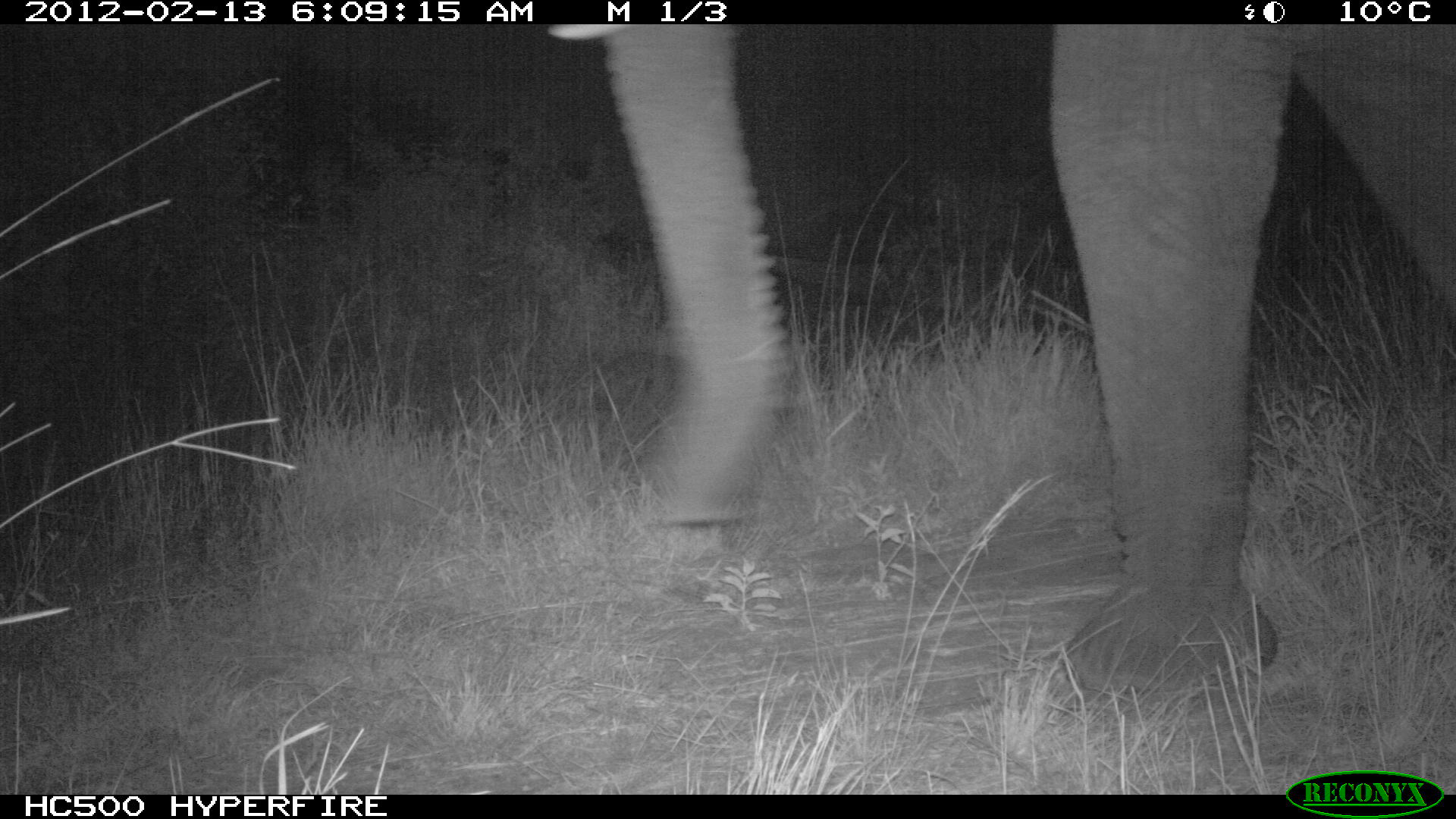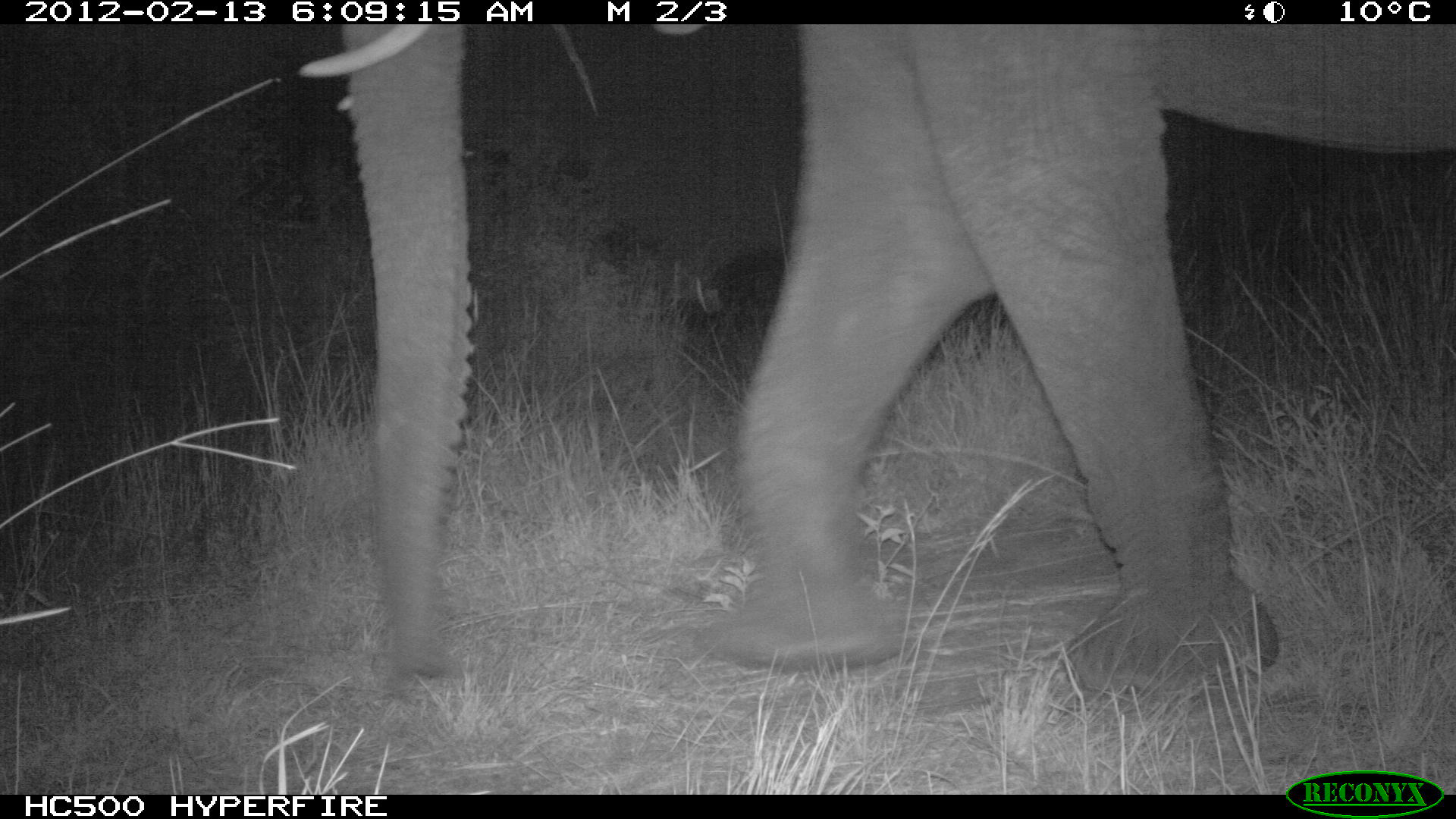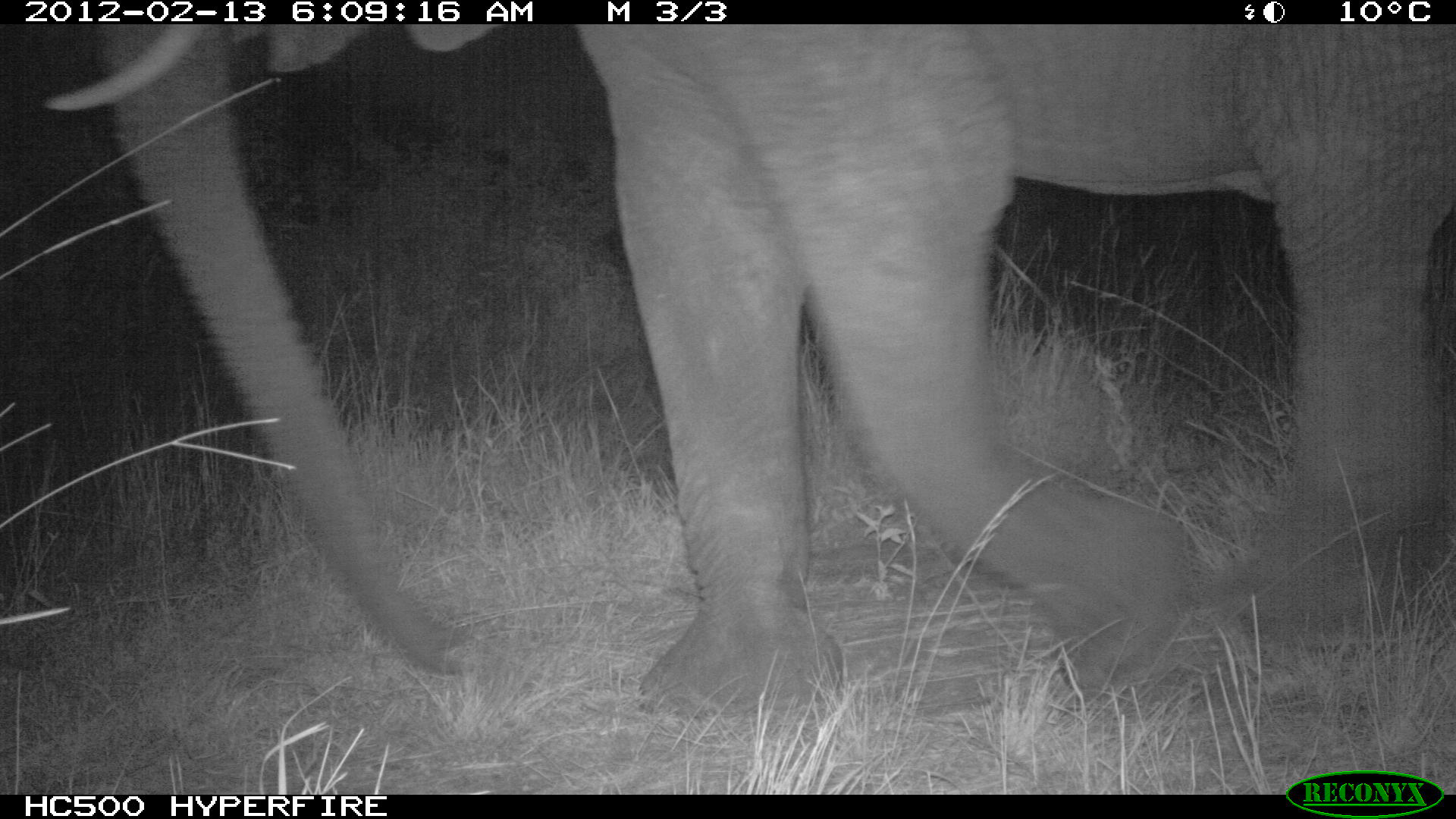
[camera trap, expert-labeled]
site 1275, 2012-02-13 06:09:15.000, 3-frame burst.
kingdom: Animalia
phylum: Chordata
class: Mammalia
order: Proboscidea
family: Elephantidae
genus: Loxodonta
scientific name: Loxodonta africana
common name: african bush elephant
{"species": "Loxodonta africana (african bush elephant)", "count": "1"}